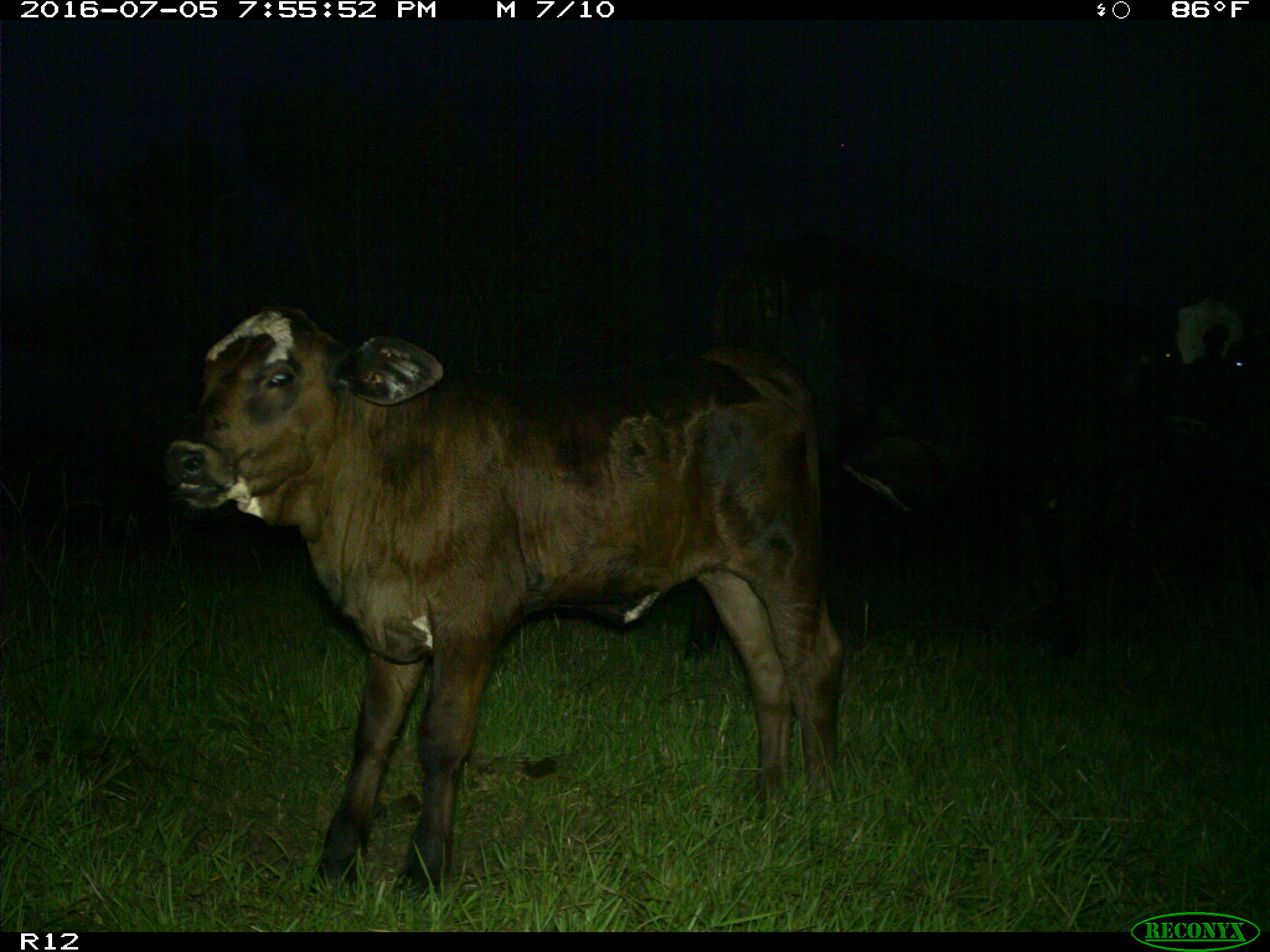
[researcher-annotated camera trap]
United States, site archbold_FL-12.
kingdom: Animalia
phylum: Chordata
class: Mammalia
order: Artiodactyla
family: Bovidae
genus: Bos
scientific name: Bos taurus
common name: domestic cow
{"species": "Bos taurus (domestic cow)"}